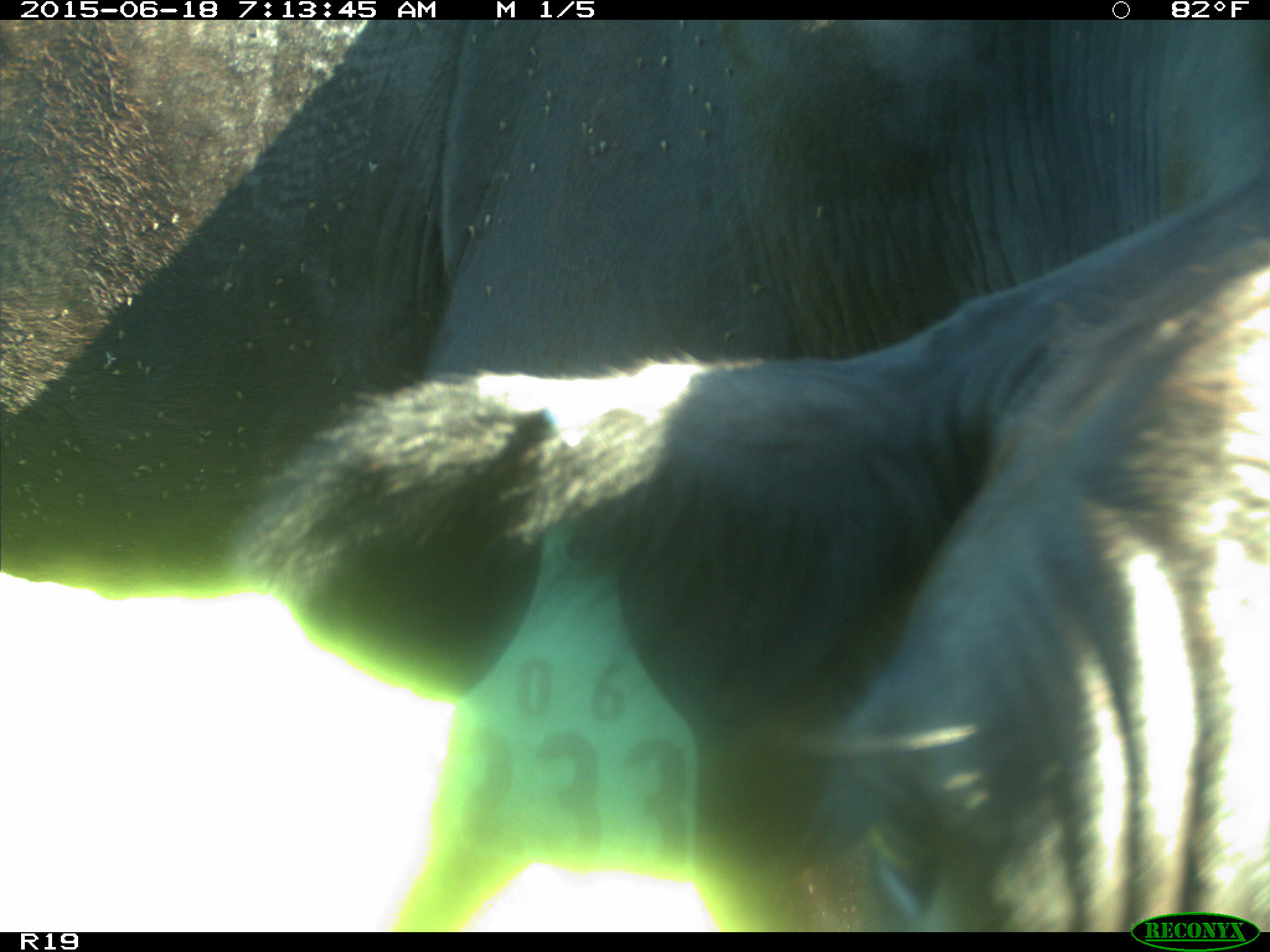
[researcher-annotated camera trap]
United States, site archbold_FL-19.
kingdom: Animalia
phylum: Chordata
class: Mammalia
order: Artiodactyla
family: Bovidae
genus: Bos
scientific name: Bos taurus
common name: domestic cow